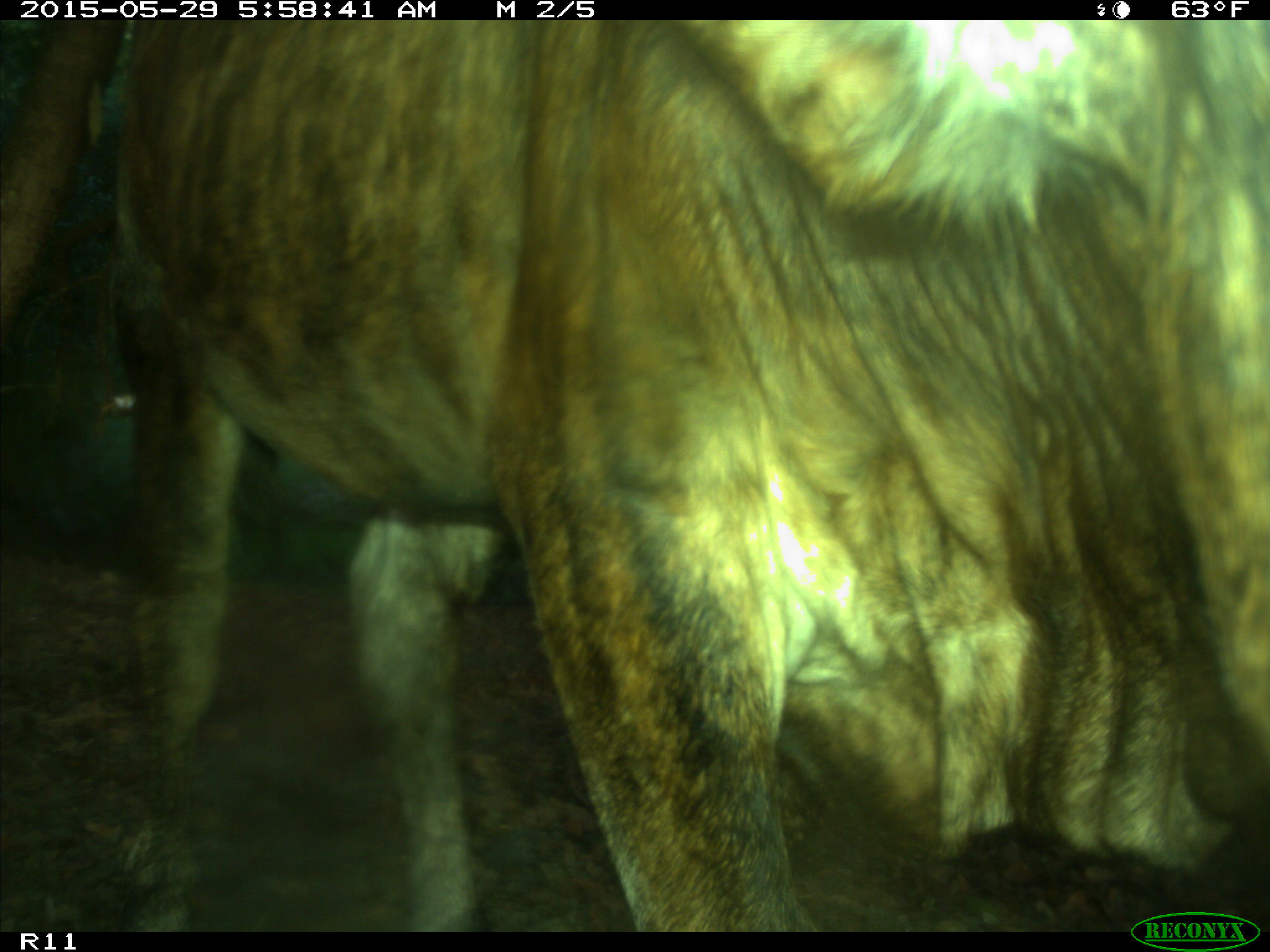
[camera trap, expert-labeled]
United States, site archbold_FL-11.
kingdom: Animalia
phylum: Chordata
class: Mammalia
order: Artiodactyla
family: Bovidae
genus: Bos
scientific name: Bos taurus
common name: domestic cow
Bos taurus (domestic cow).